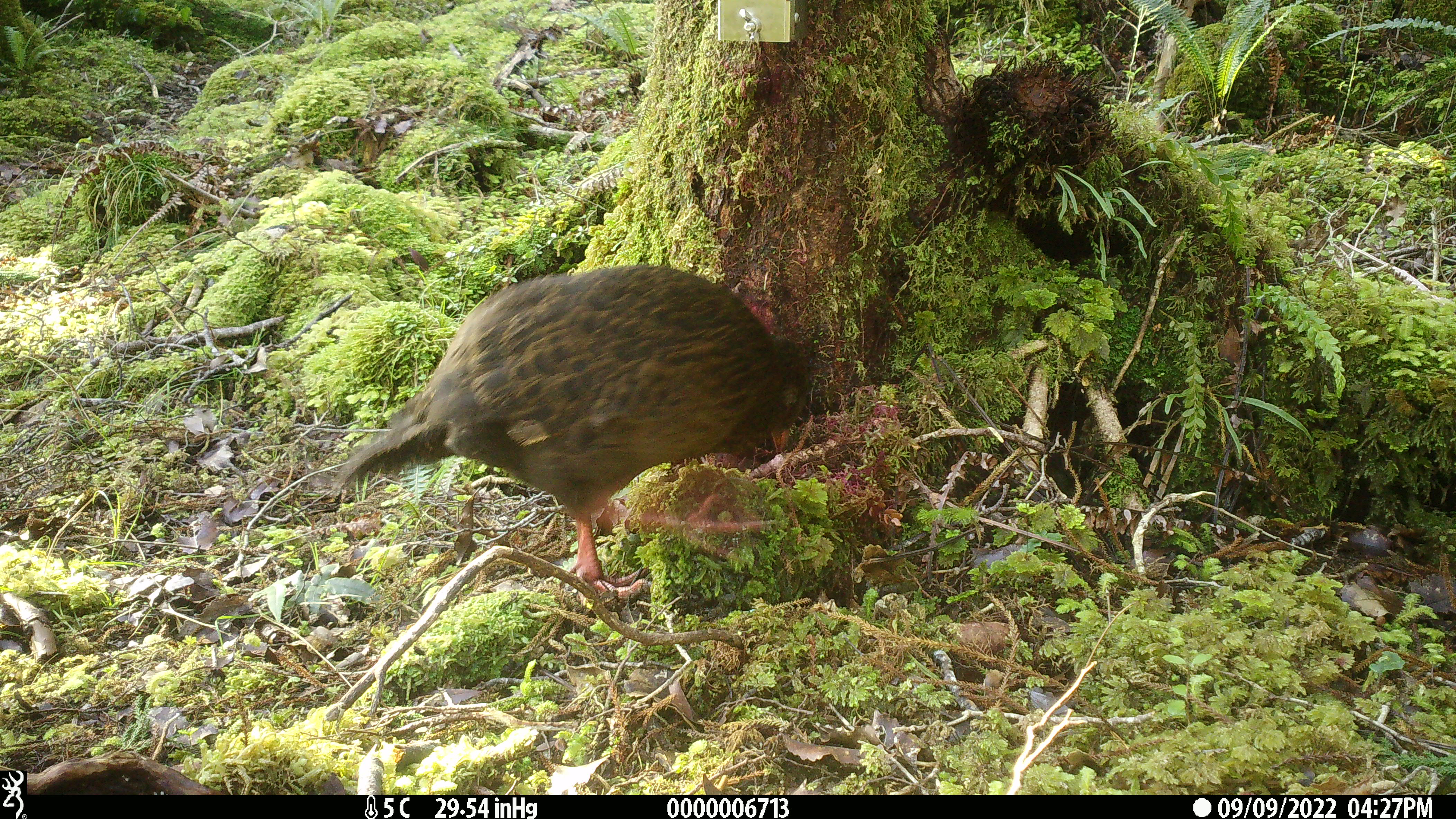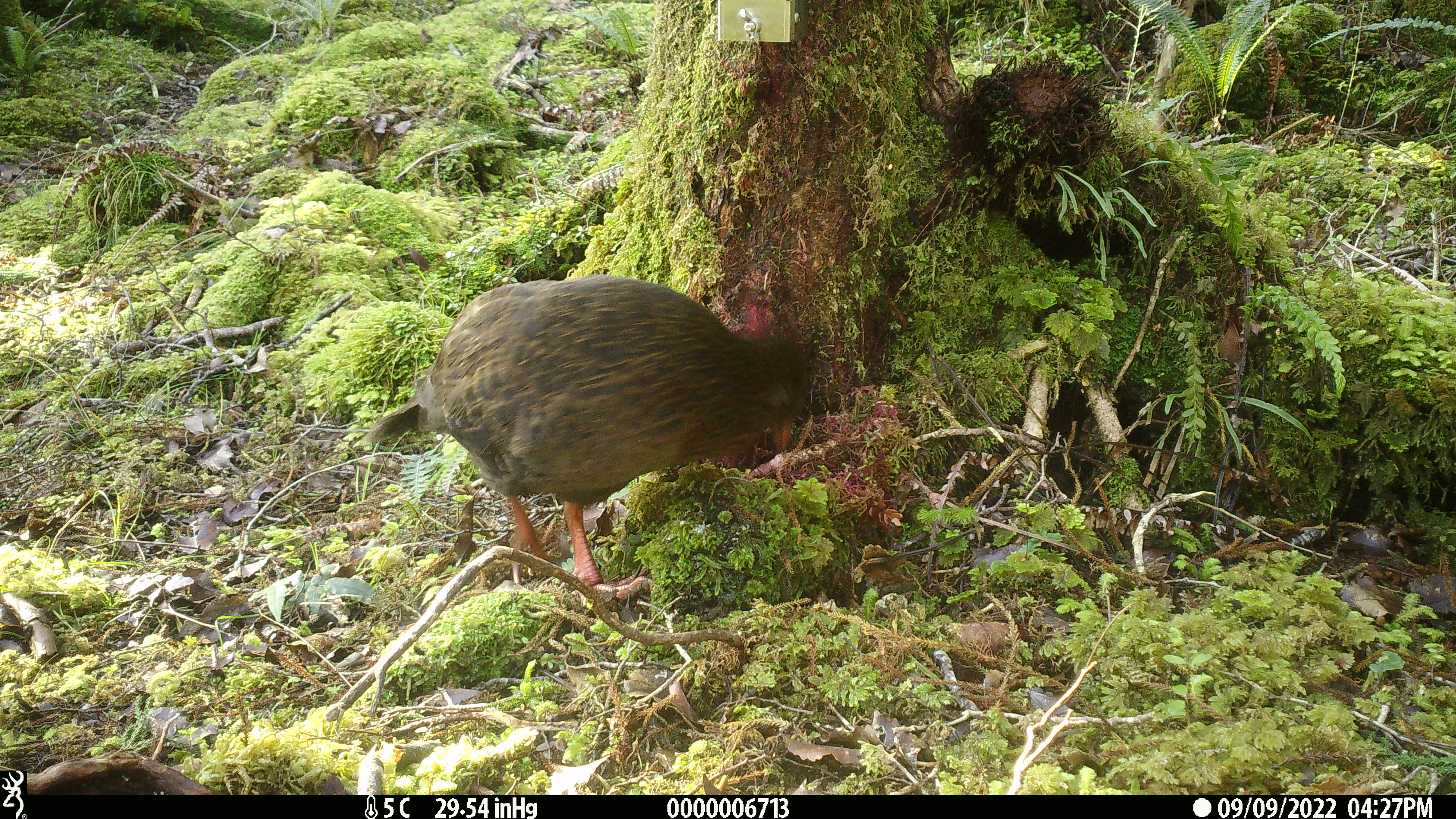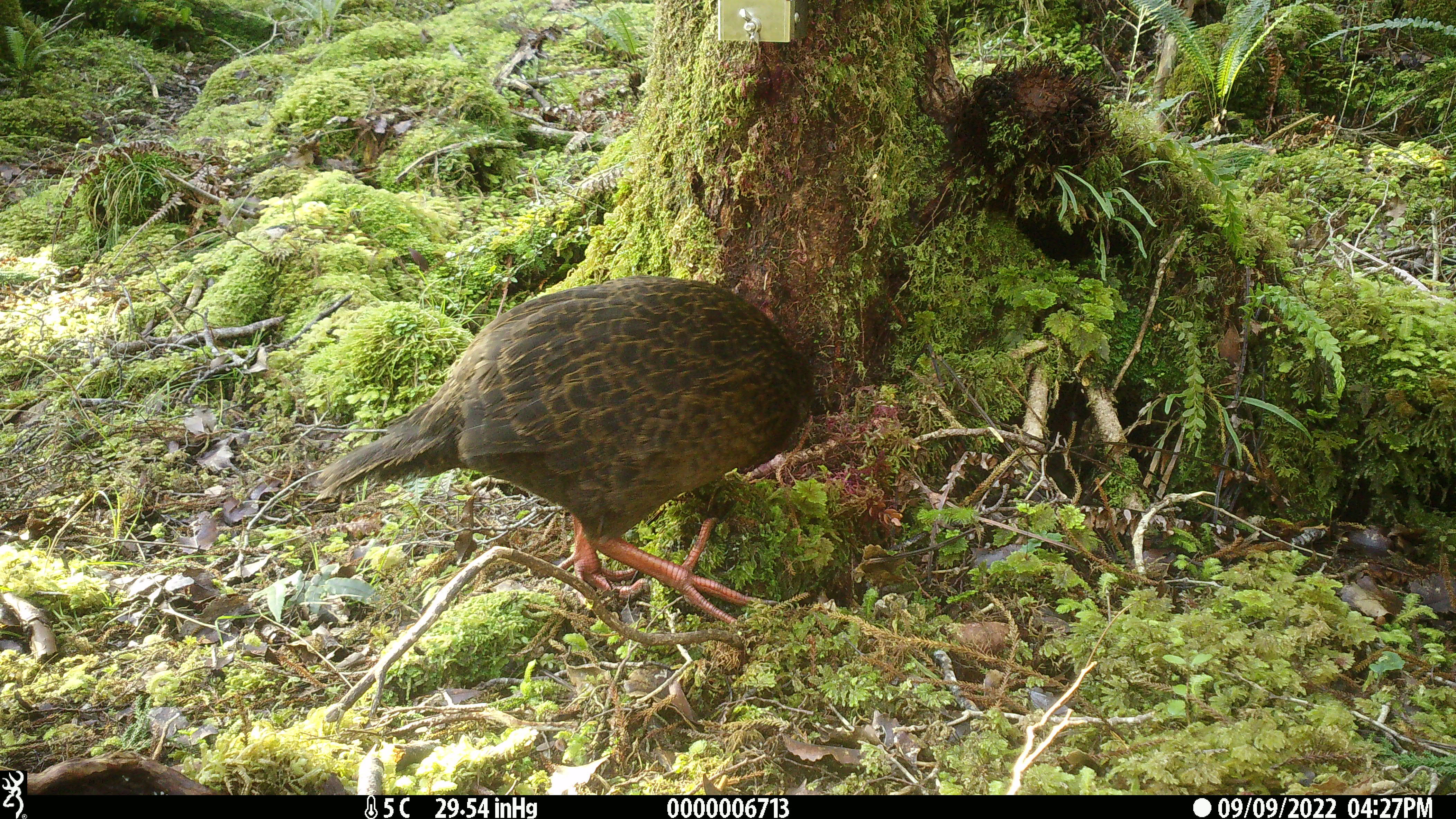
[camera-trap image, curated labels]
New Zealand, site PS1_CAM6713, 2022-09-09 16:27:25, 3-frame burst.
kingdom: Animalia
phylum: Chordata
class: Aves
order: Gruiformes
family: Rallidae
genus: Gallirallus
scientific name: Gallirallus australis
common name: weka